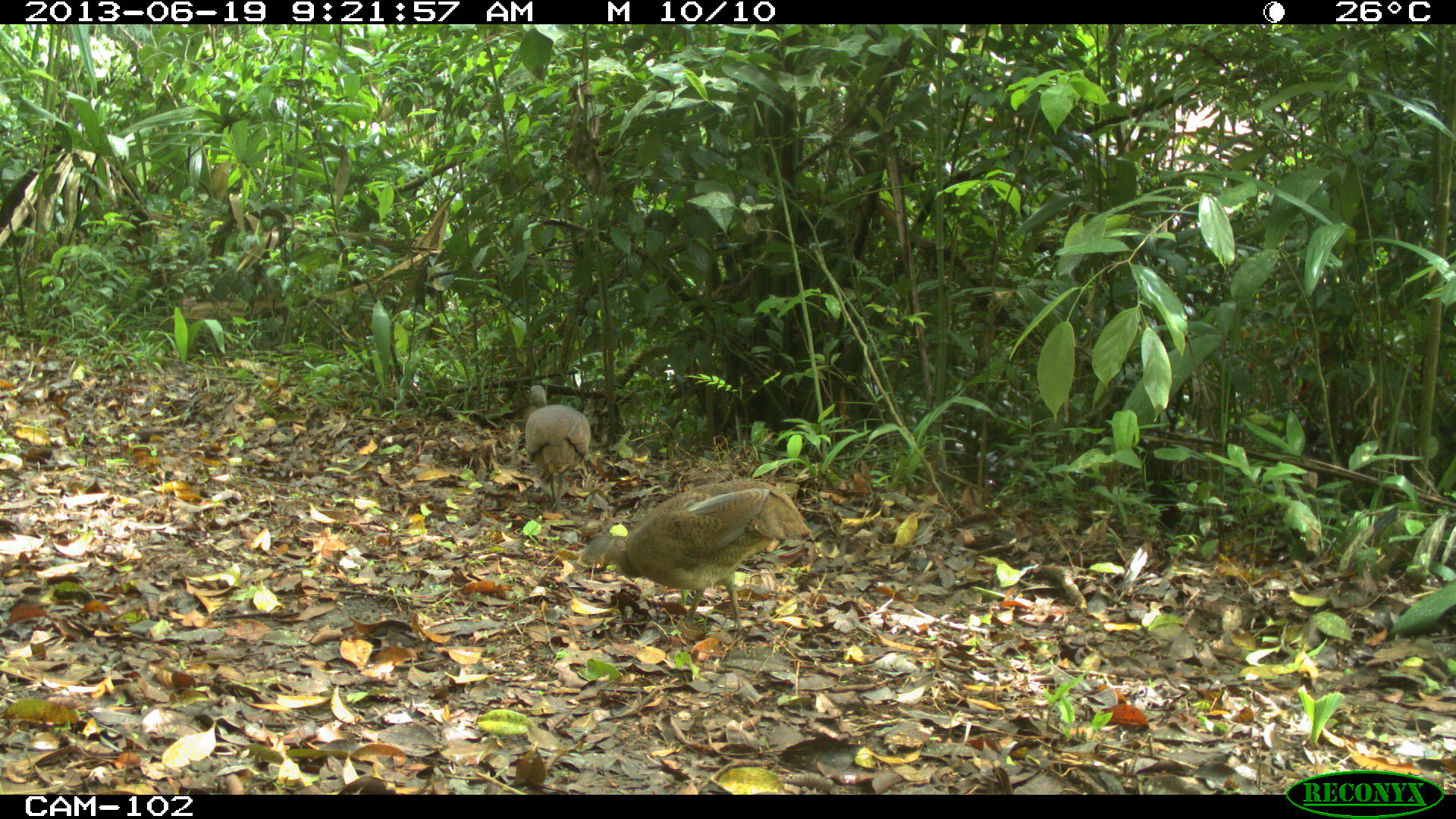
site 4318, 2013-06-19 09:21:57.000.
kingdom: Animalia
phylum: Chordata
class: Aves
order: Tinamiformes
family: Tinamidae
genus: Tinamus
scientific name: Tinamus major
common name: great tinamou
Tinamus major (great tinamou), count 2.